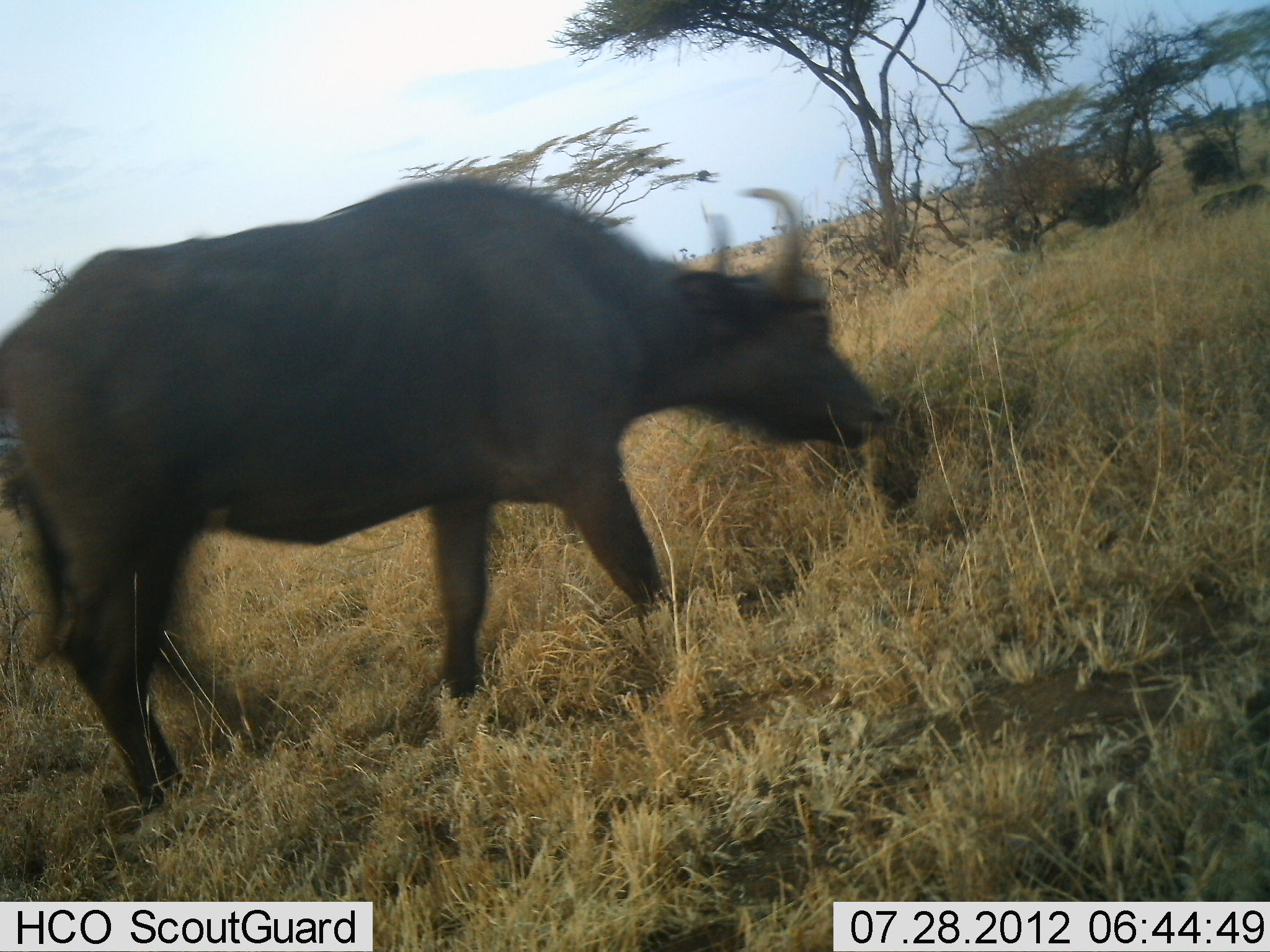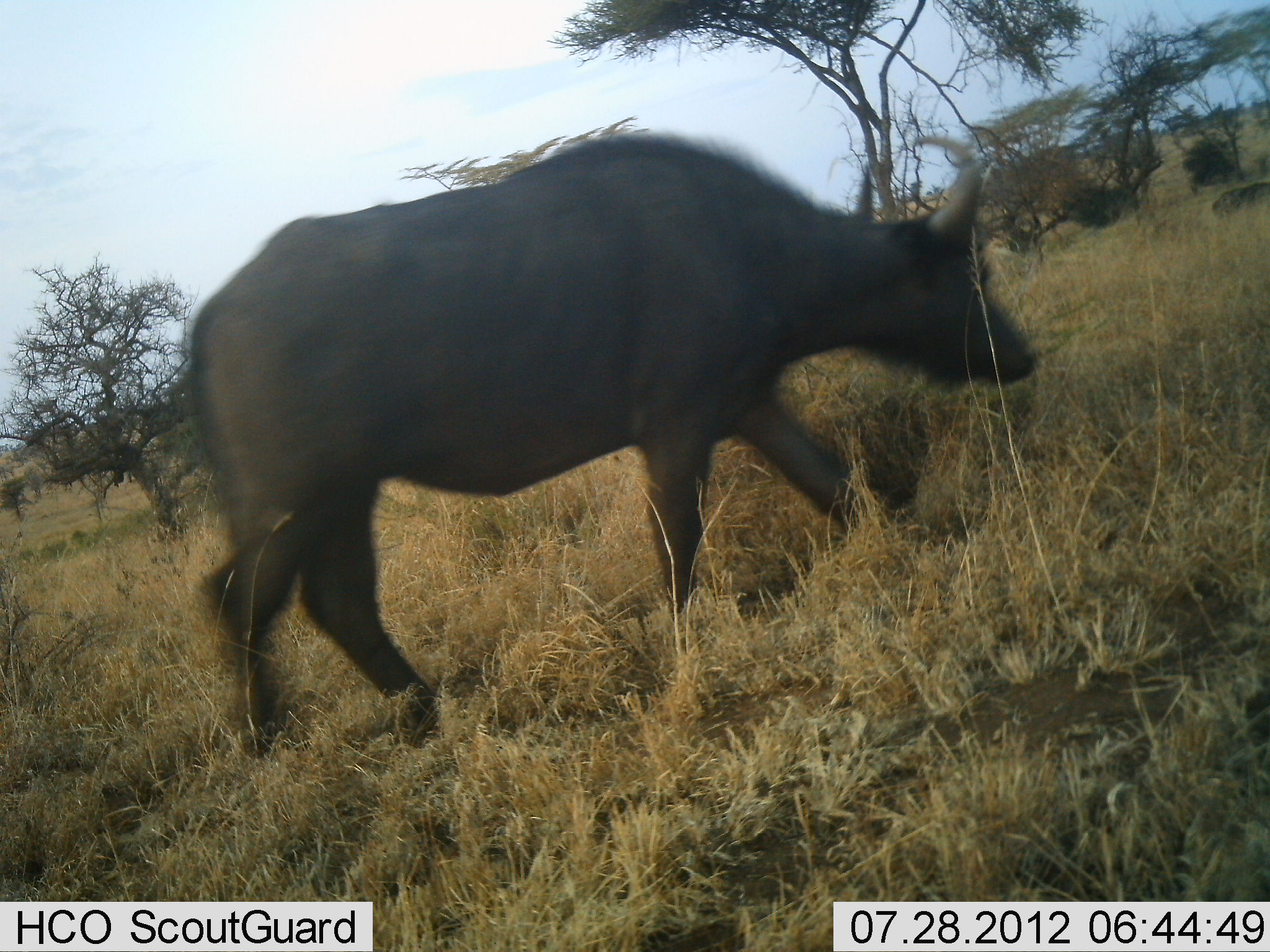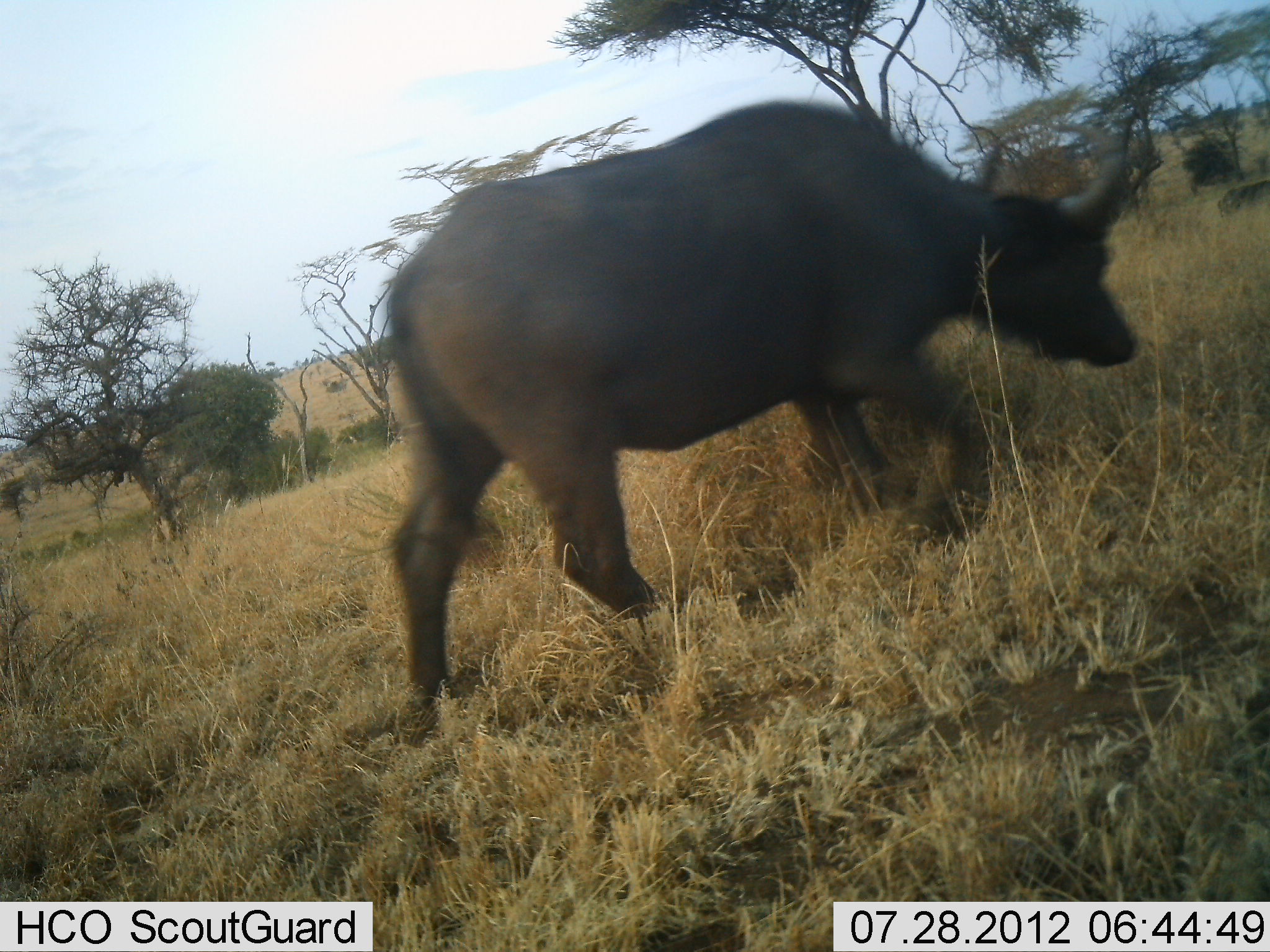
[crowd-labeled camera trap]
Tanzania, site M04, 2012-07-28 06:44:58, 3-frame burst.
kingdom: Animalia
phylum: Chordata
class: Mammalia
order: Artiodactyla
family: Bovidae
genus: Syncerus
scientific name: Syncerus caffer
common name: cape buffalo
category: buffalo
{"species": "buffalo (cape buffalo) (Syncerus caffer)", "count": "2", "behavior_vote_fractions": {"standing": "10%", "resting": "0%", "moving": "90%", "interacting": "0%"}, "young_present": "0%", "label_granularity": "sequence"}